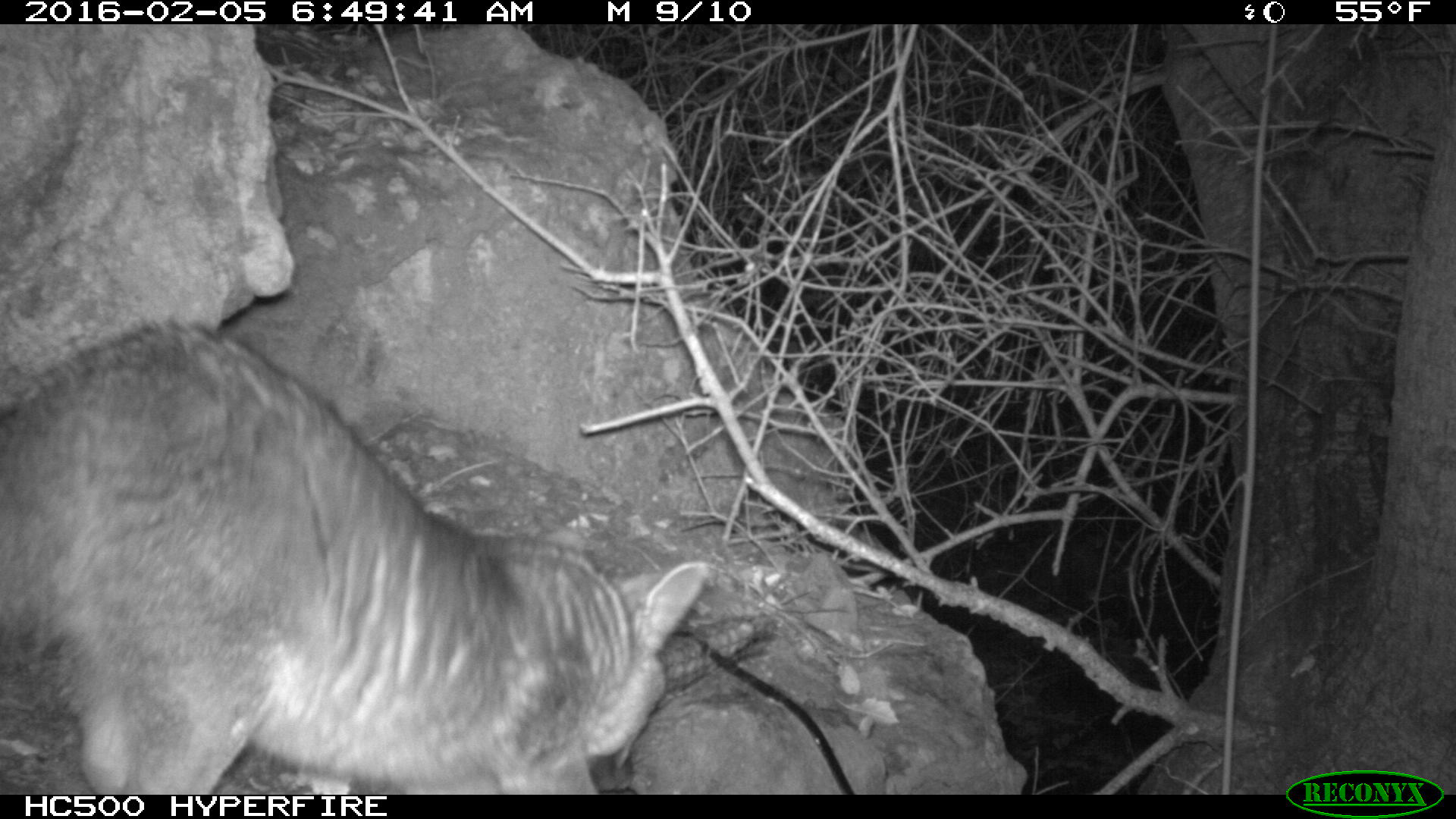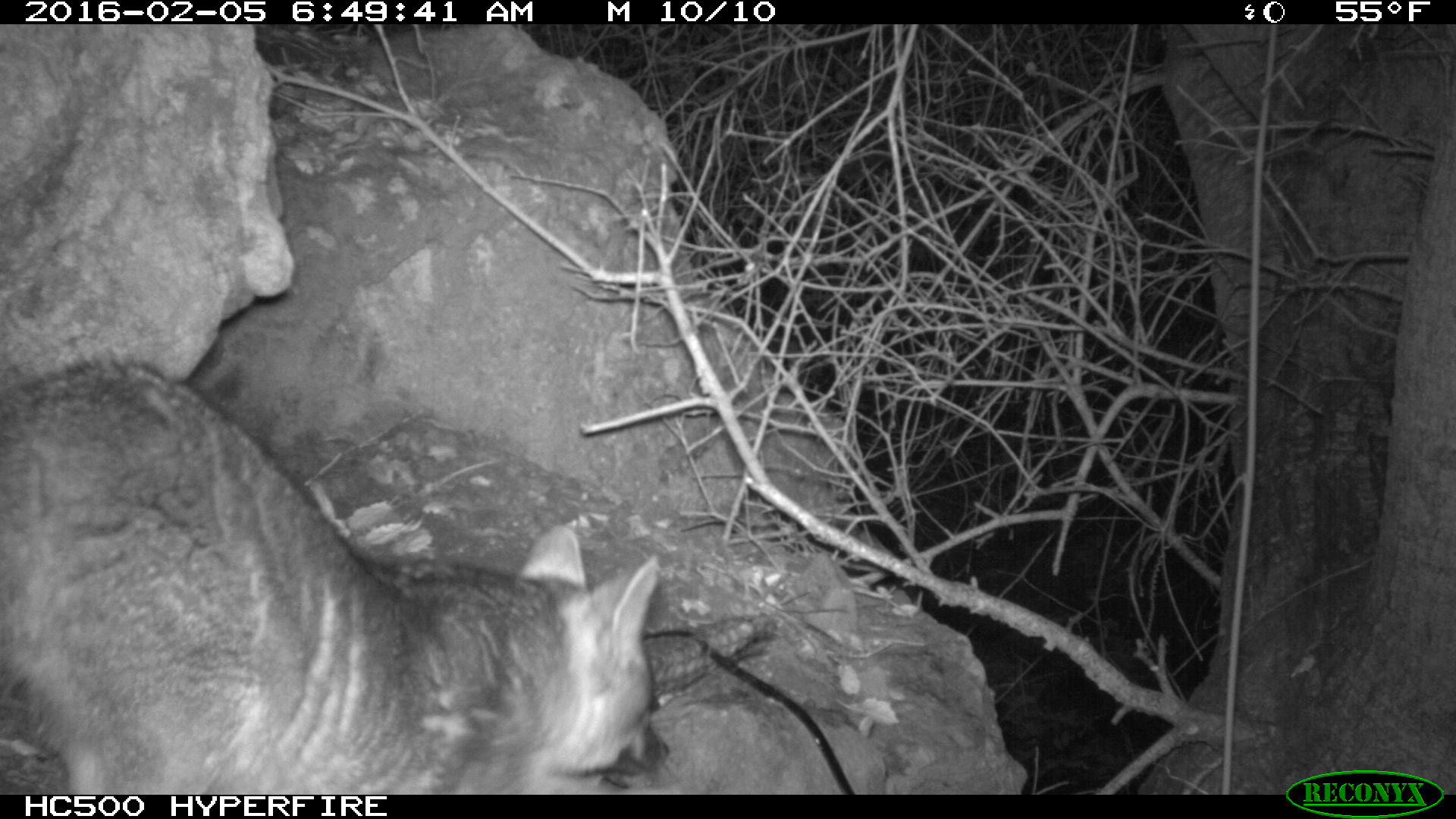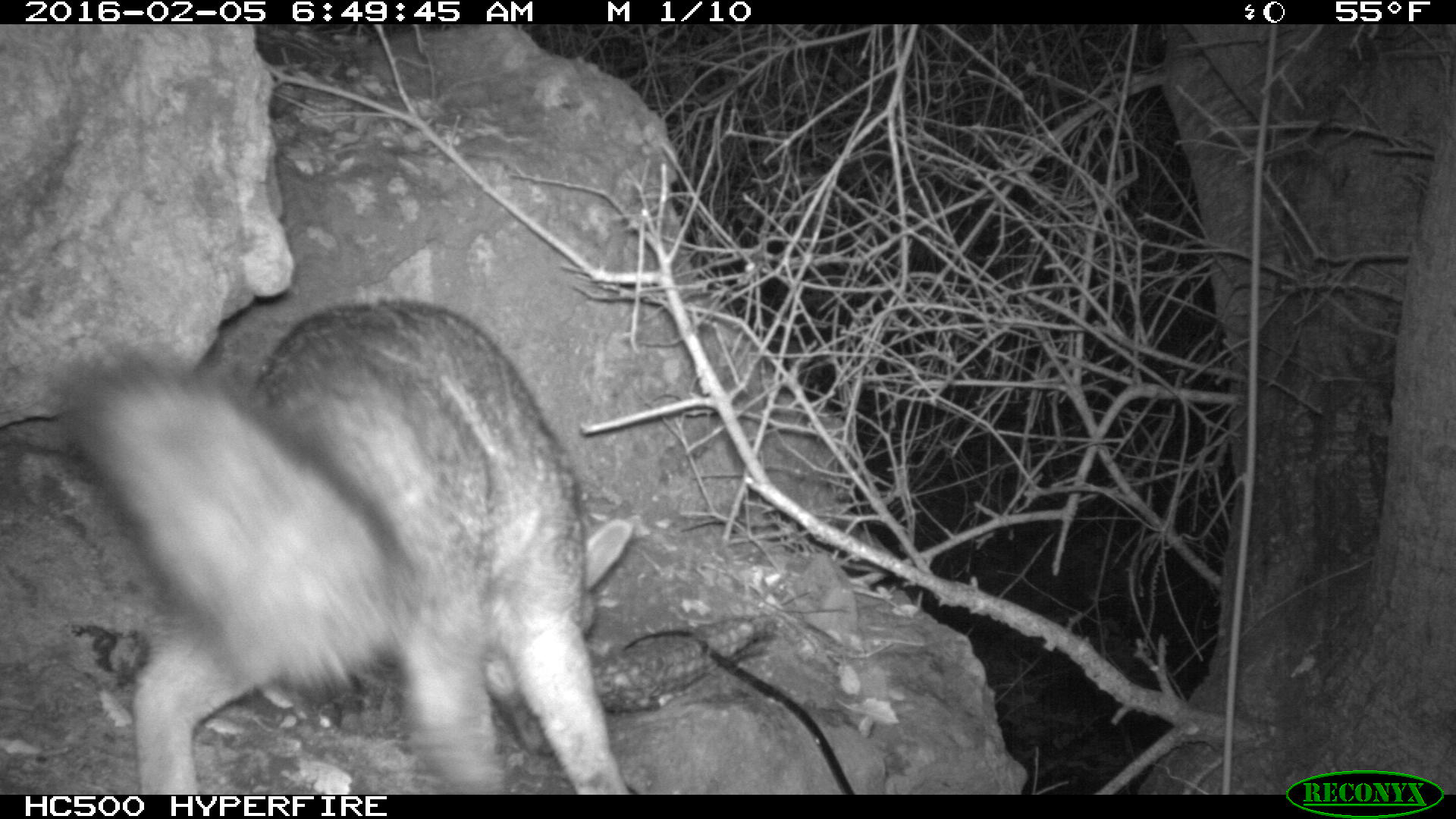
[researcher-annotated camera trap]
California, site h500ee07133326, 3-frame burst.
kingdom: Animalia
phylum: Chordata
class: Mammalia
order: Carnivora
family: Canidae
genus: Urocyon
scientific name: Urocyon littoralis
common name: island fox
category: fox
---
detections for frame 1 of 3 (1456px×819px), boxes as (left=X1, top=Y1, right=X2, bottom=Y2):
fox: (left=0, top=317, right=710, bottom=793)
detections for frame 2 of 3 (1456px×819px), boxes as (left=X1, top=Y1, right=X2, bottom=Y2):
fox: (left=0, top=353, right=673, bottom=795)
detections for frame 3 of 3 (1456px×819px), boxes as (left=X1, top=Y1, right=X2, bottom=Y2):
fox: (left=63, top=294, right=650, bottom=795)